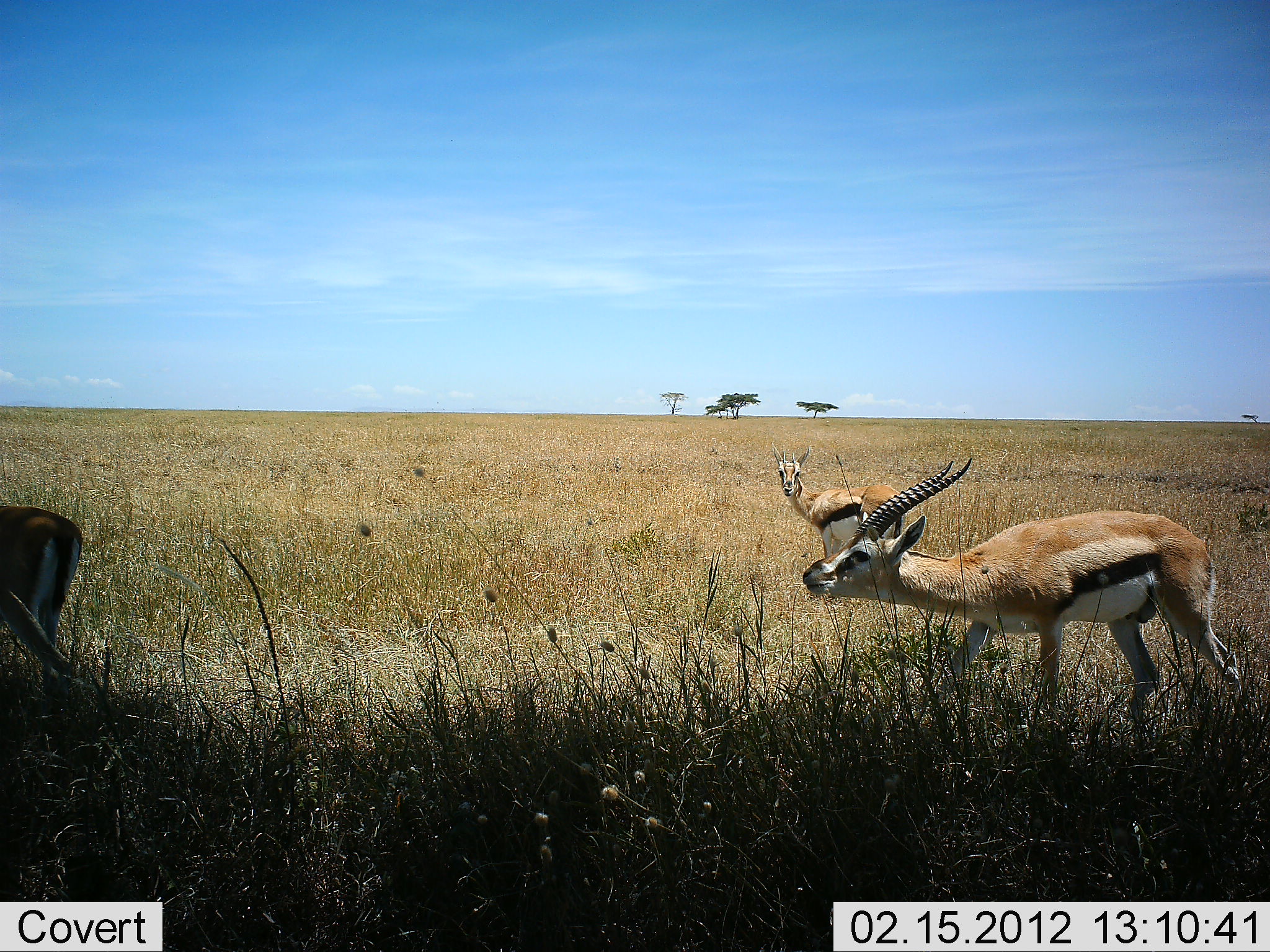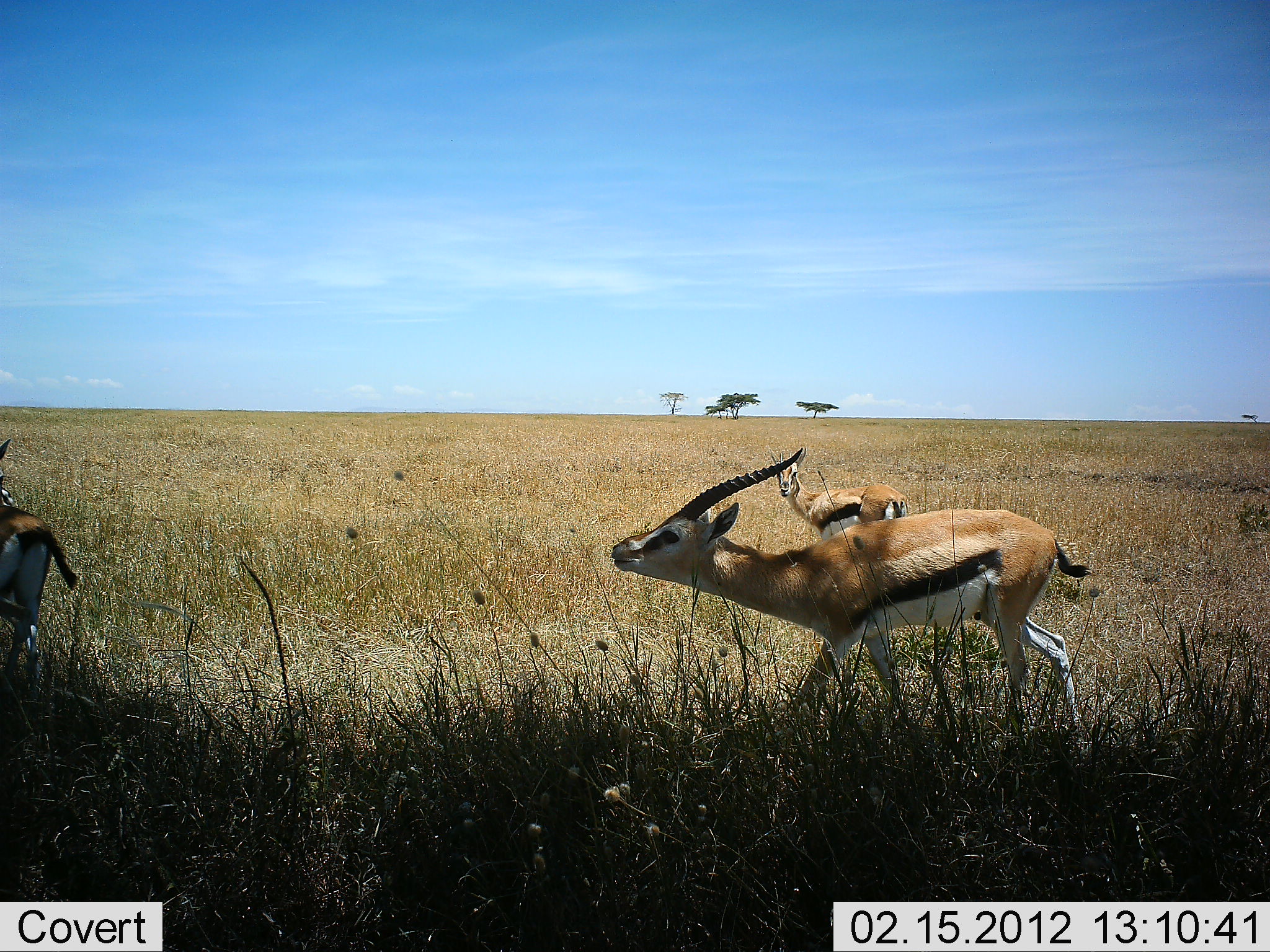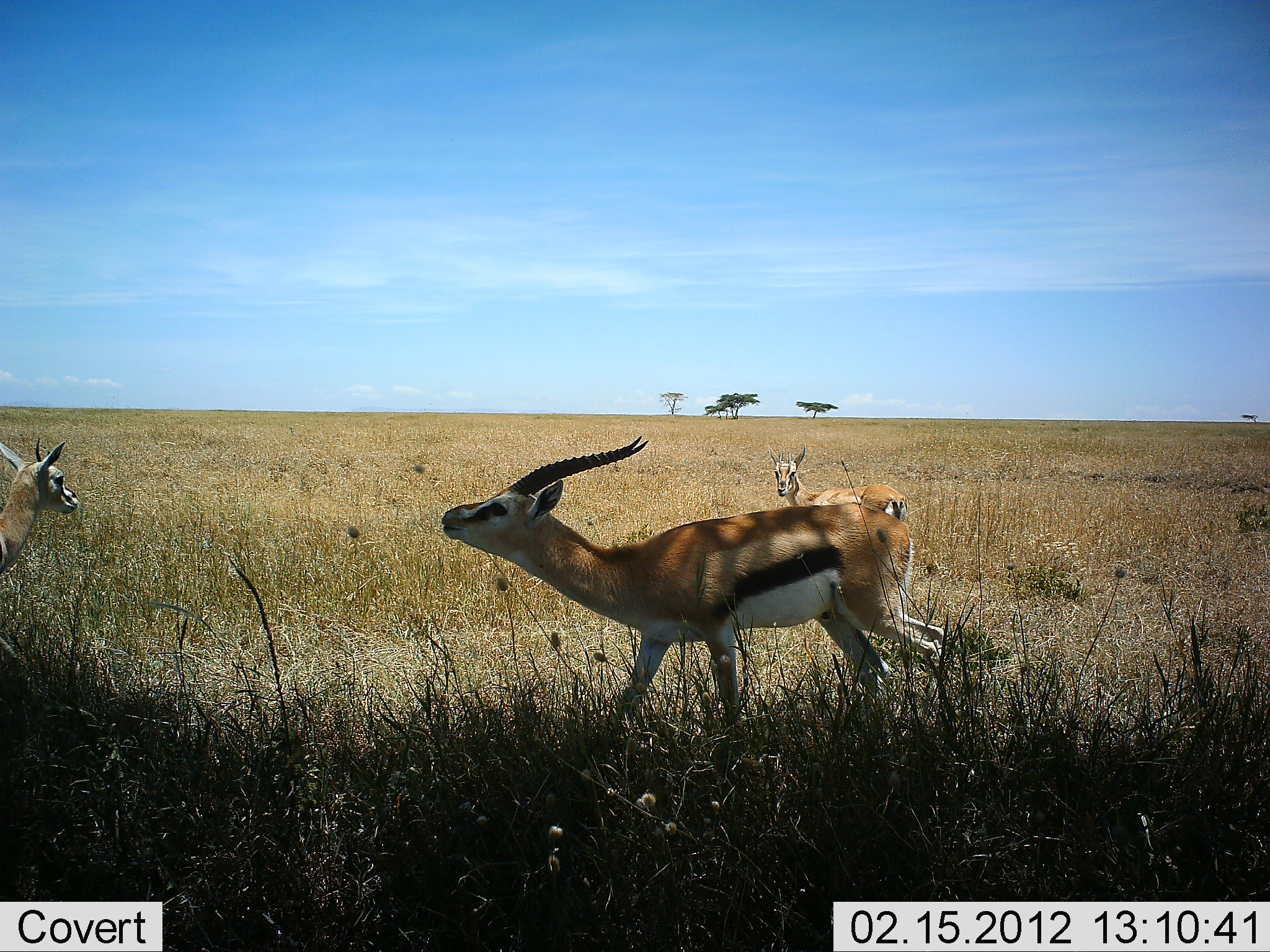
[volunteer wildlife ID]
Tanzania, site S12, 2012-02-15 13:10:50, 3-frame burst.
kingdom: Animalia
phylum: Chordata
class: Mammalia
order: Artiodactyla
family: Bovidae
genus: Eudorcas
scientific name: Eudorcas thomsonii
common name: thomson's gazelle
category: gazellethomsons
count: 3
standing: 75%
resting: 0%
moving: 75%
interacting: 29%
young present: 4%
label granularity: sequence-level